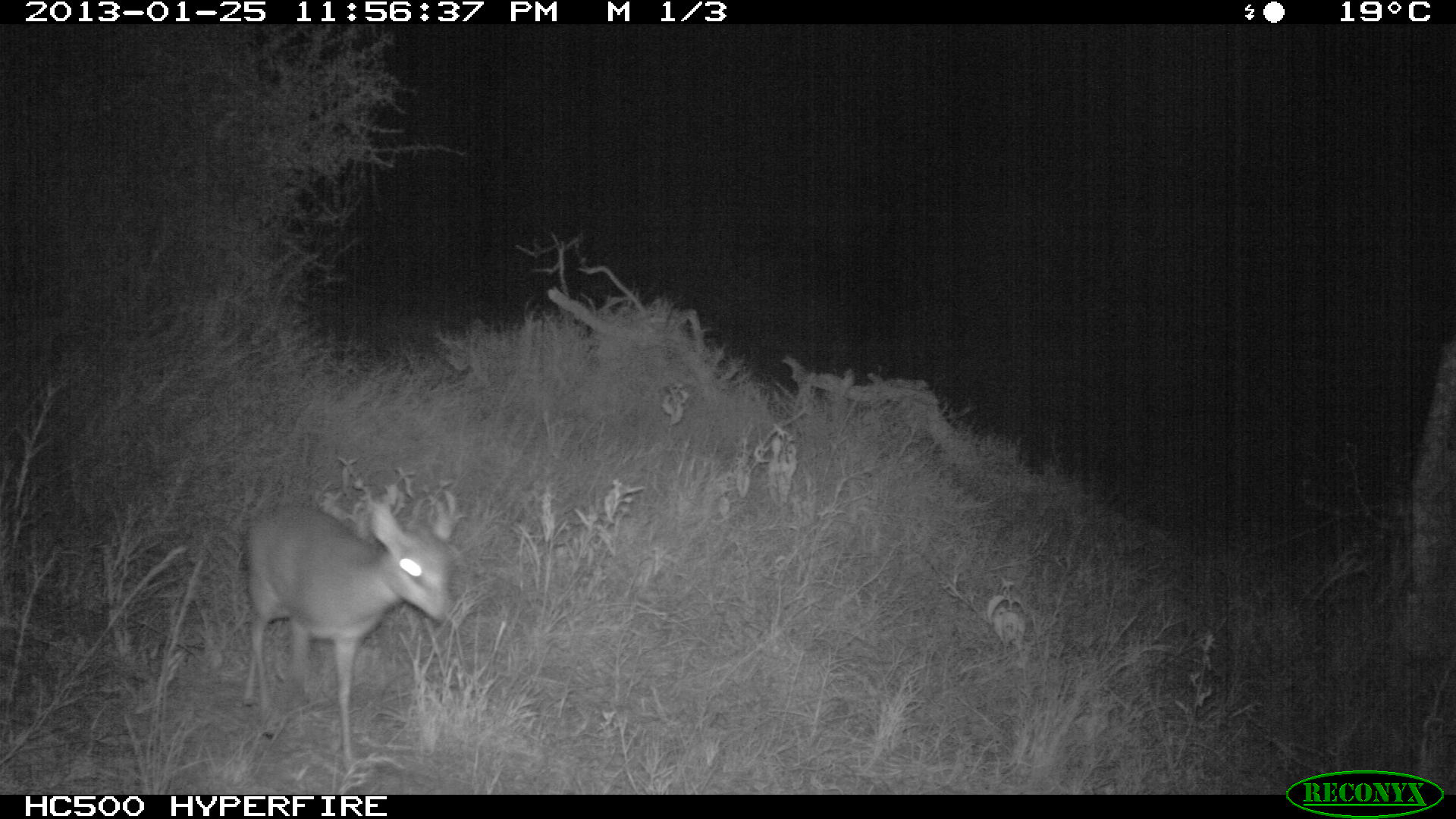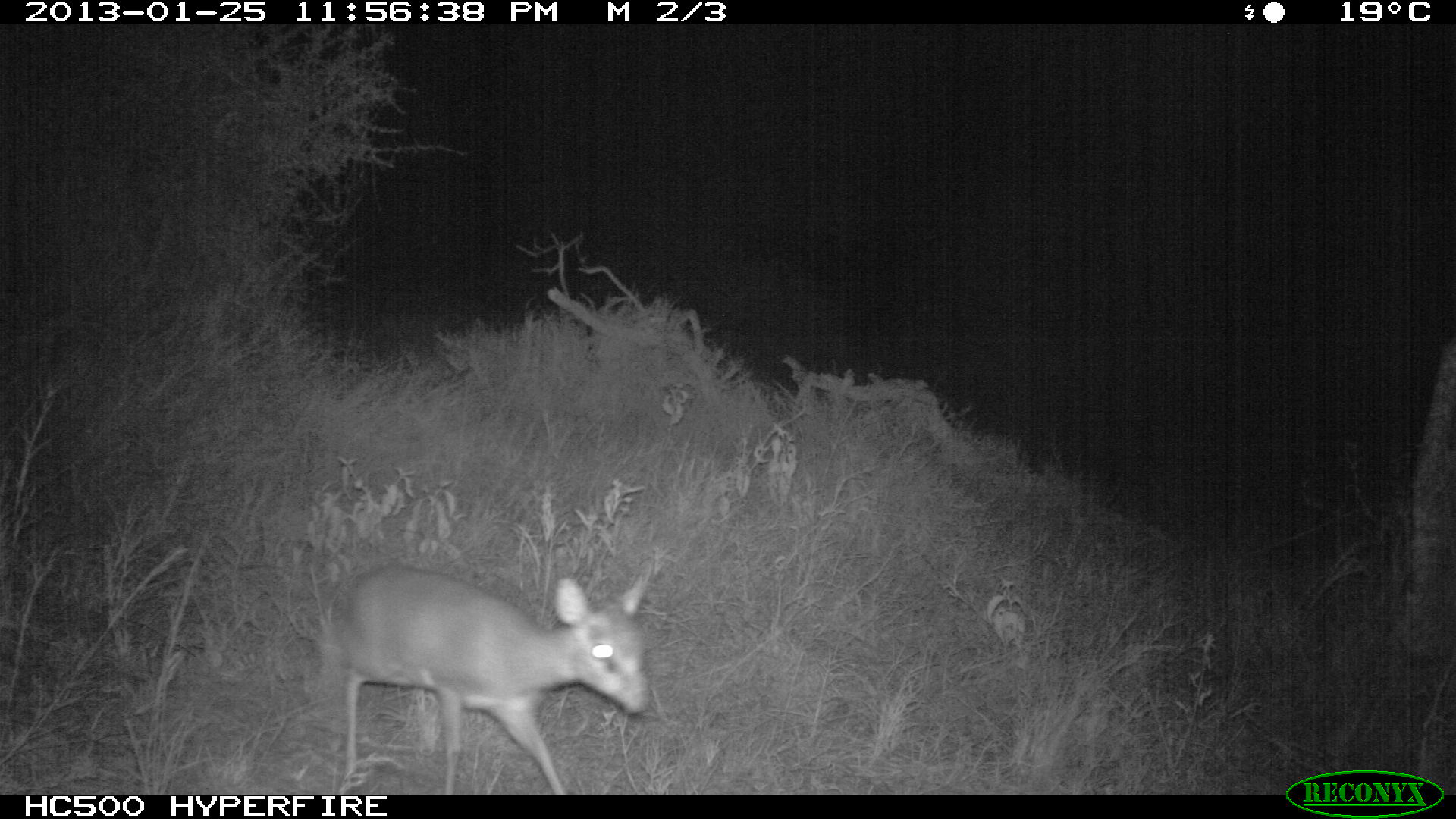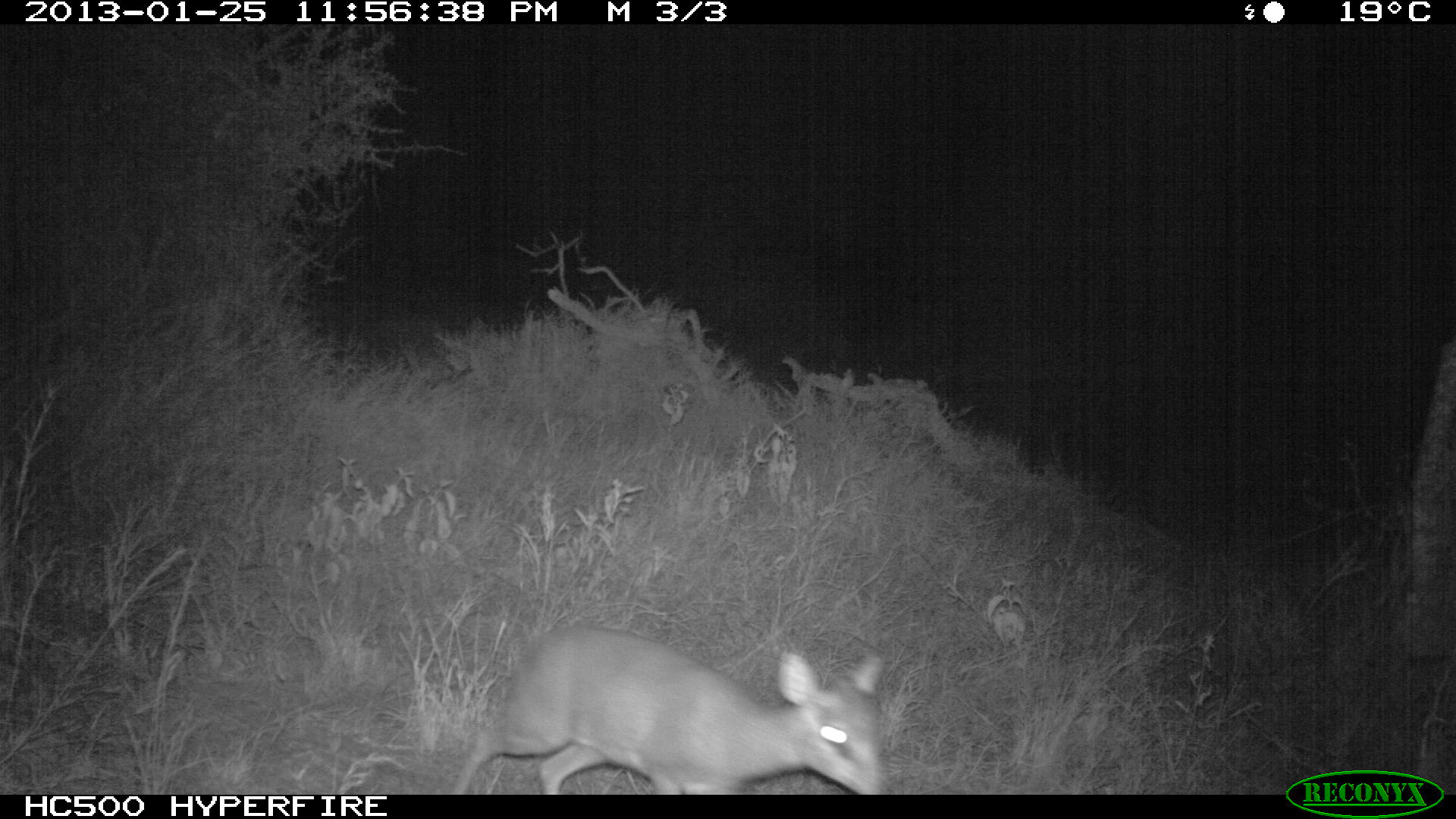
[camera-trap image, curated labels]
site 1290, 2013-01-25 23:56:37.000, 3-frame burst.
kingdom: Animalia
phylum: Chordata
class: Mammalia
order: Artiodactyla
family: Bovidae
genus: Madoqua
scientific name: Madoqua guentheri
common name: günther's dik-dik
Madoqua guentheri (günther's dik-dik), count 1.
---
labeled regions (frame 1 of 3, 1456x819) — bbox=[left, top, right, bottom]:
madoqua guentheri: bbox=[243, 499, 459, 770]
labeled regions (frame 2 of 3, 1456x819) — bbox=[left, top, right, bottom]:
madoqua guentheri: bbox=[316, 567, 654, 795]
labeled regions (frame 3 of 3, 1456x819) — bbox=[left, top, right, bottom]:
madoqua guentheri: bbox=[447, 621, 886, 795]